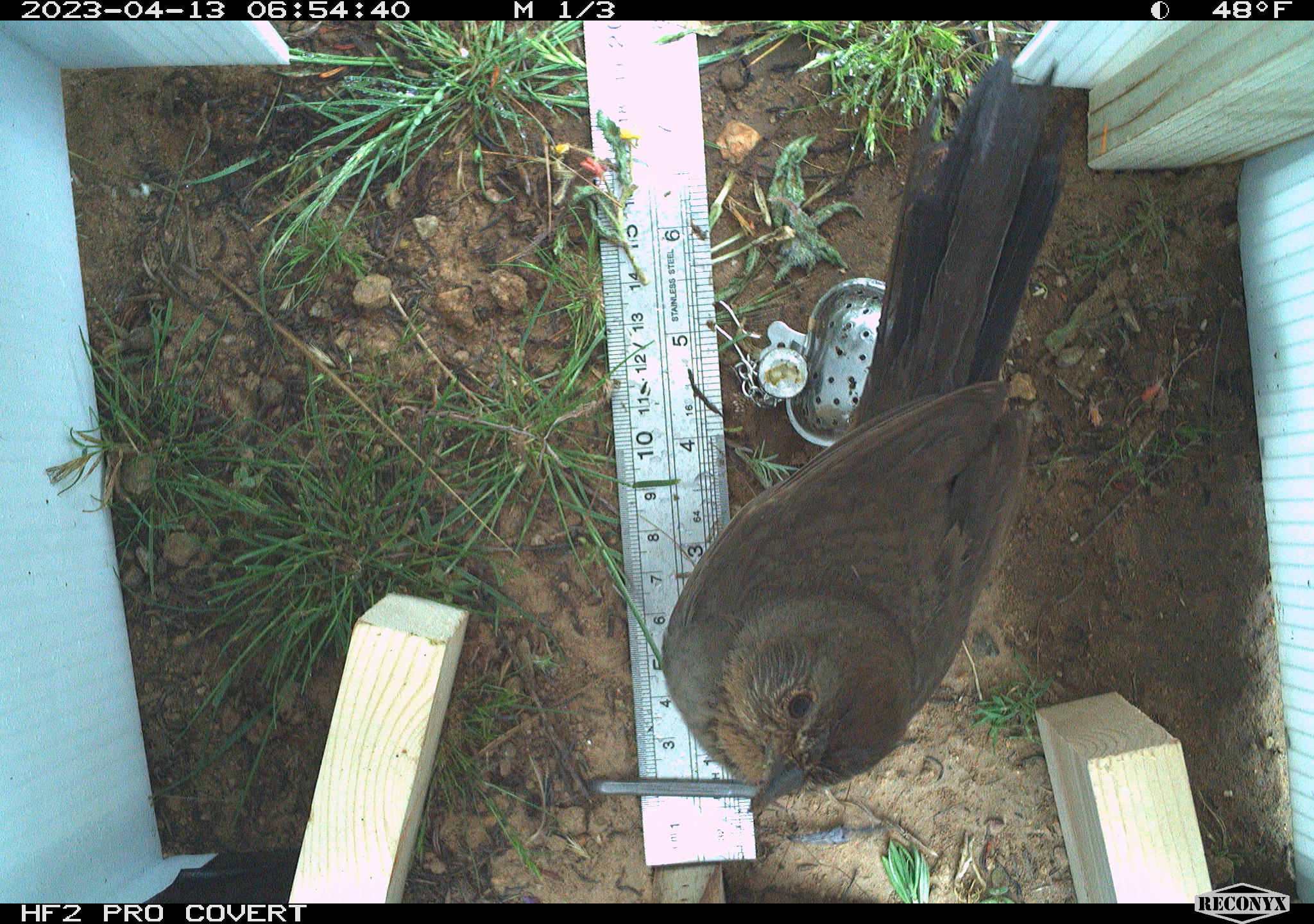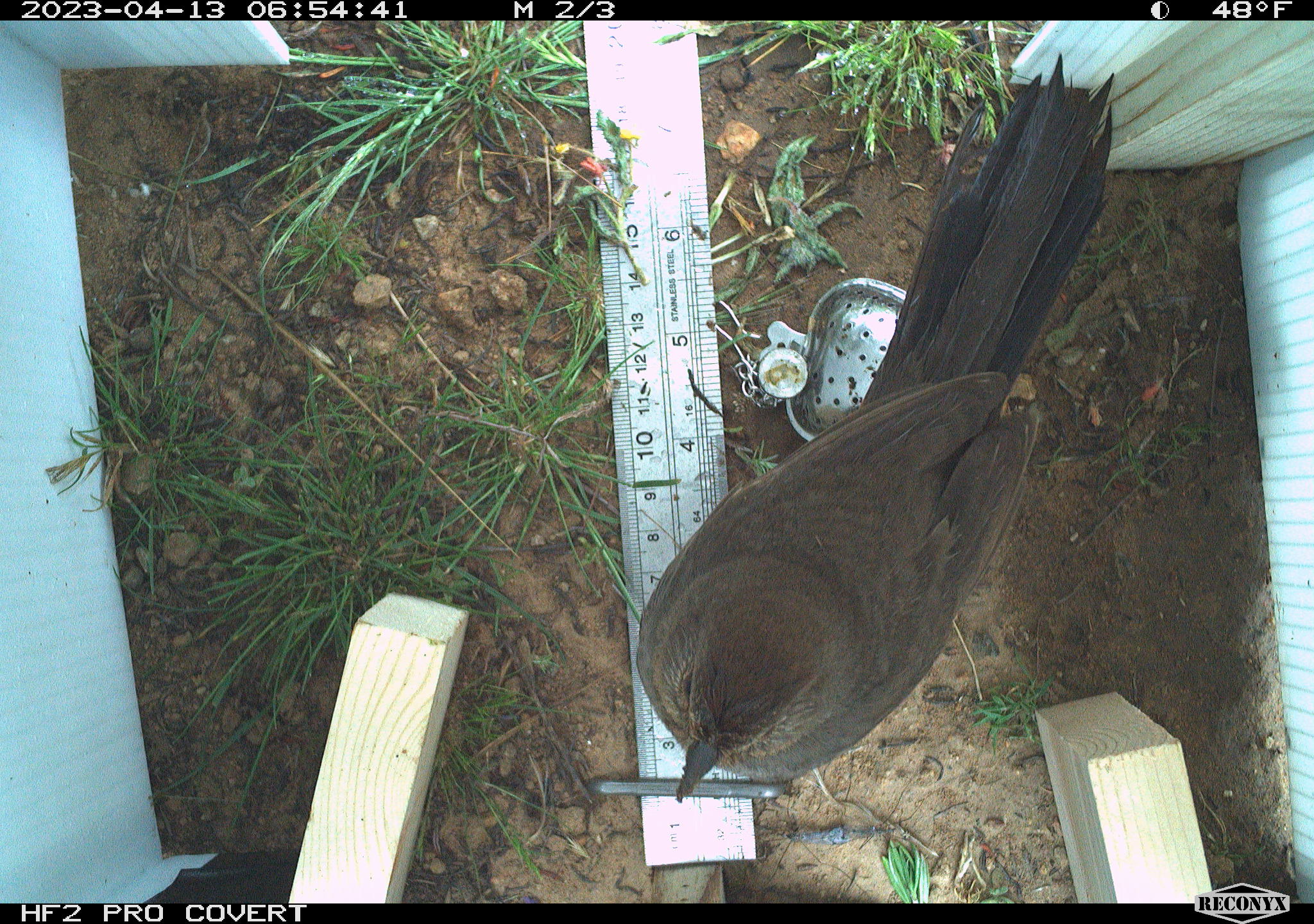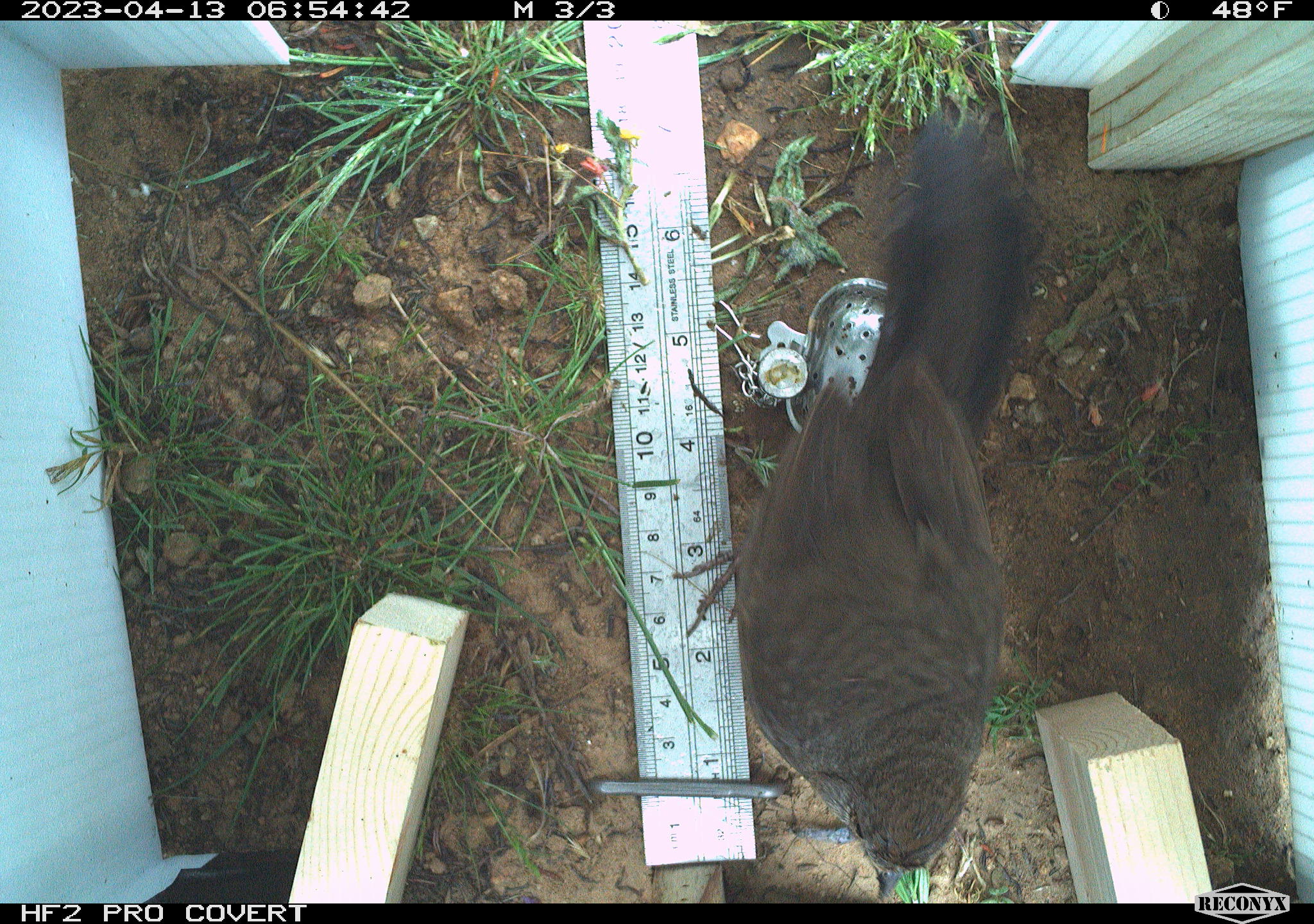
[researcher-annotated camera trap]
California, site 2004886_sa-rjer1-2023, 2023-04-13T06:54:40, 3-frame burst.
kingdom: Animalia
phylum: Chordata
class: Aves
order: Passeriformes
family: Passerellidae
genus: Melozone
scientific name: Melozone crissalis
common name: california towhee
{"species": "california towhee (Melozone crissalis)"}